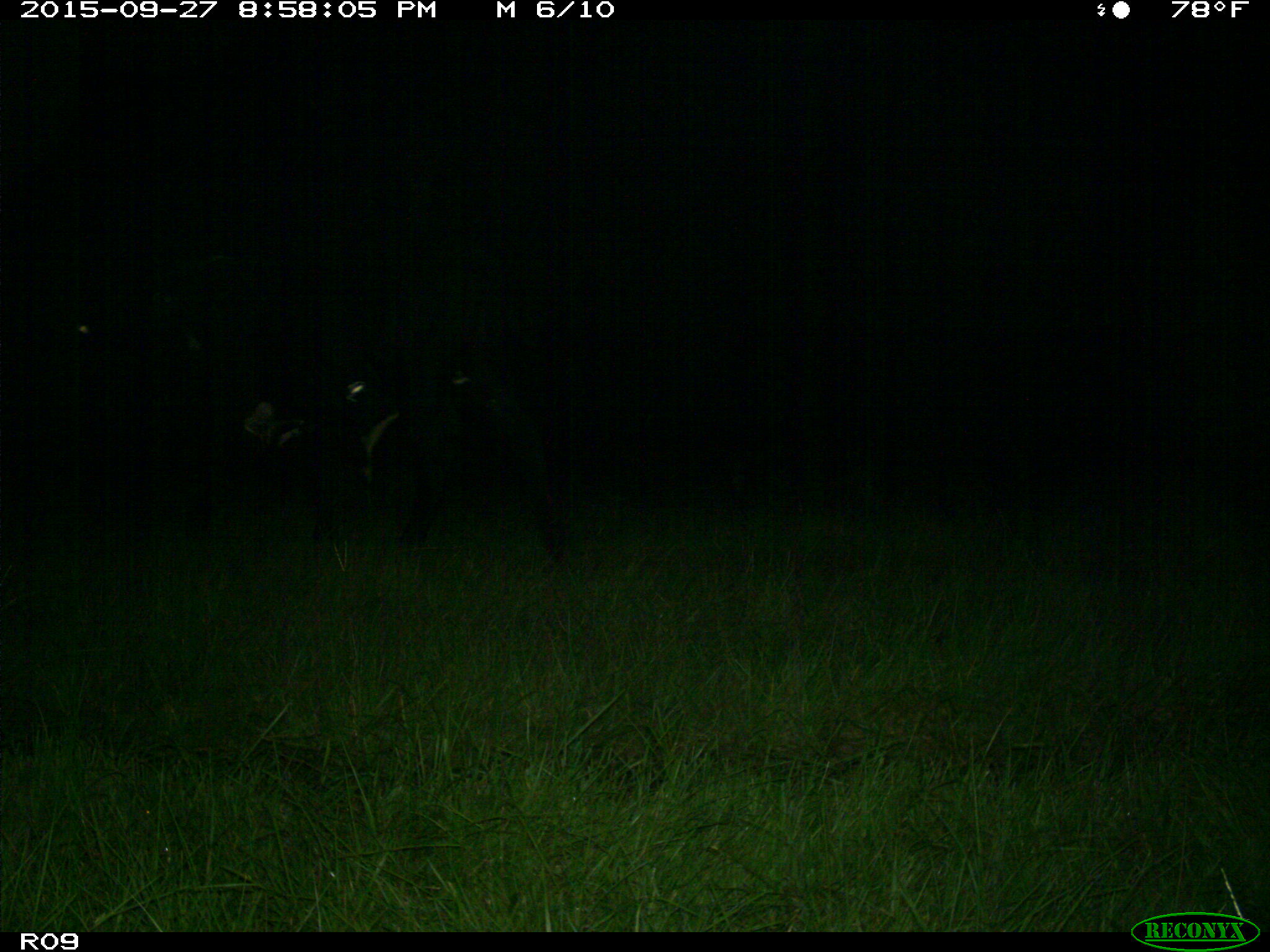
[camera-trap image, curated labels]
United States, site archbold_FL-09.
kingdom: Animalia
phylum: Chordata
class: Mammalia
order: Artiodactyla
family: Bovidae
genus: Bos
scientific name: Bos taurus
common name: domestic cow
Bos taurus (domestic cow).